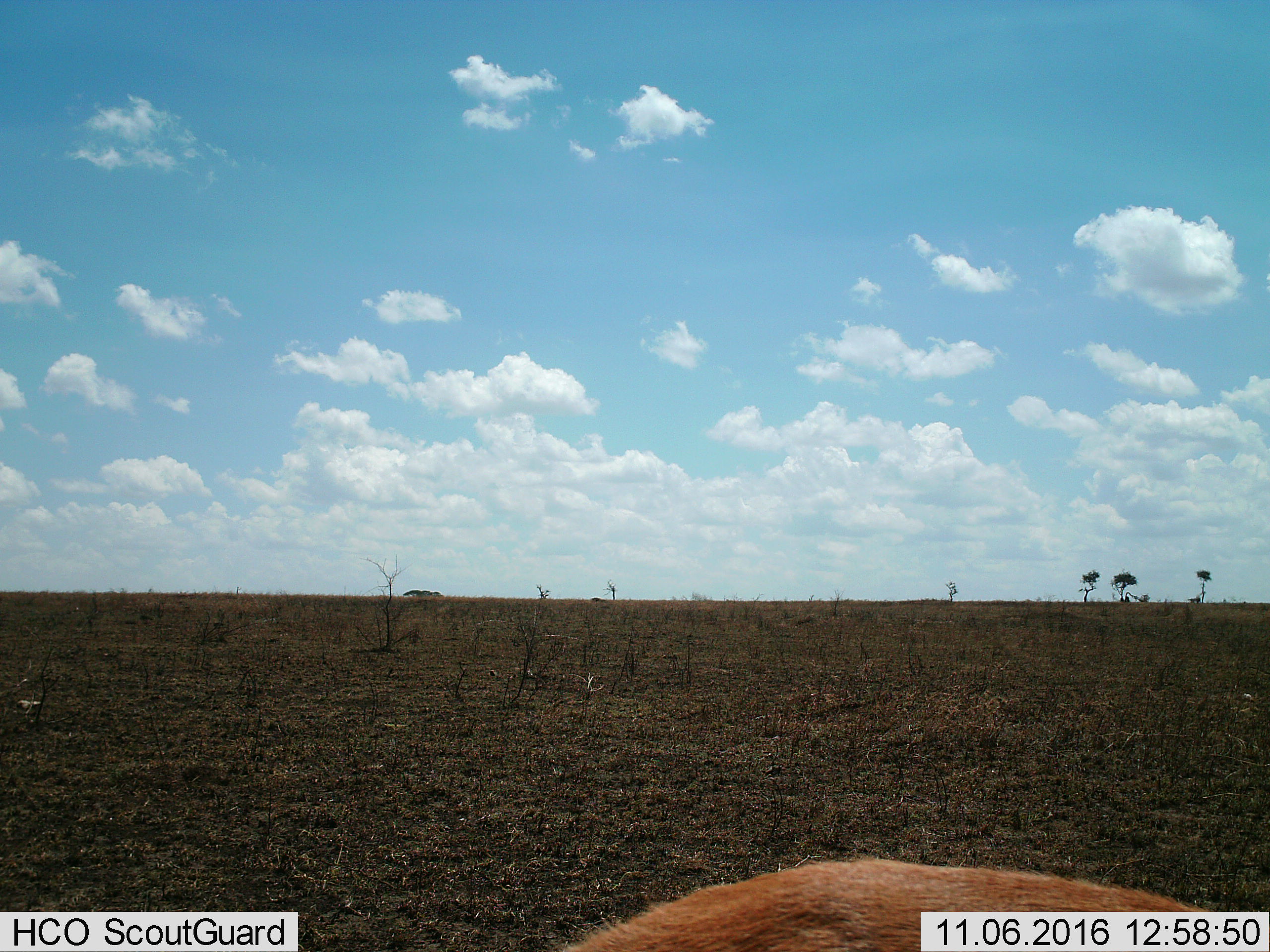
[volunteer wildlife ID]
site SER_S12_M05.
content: unidentified animal